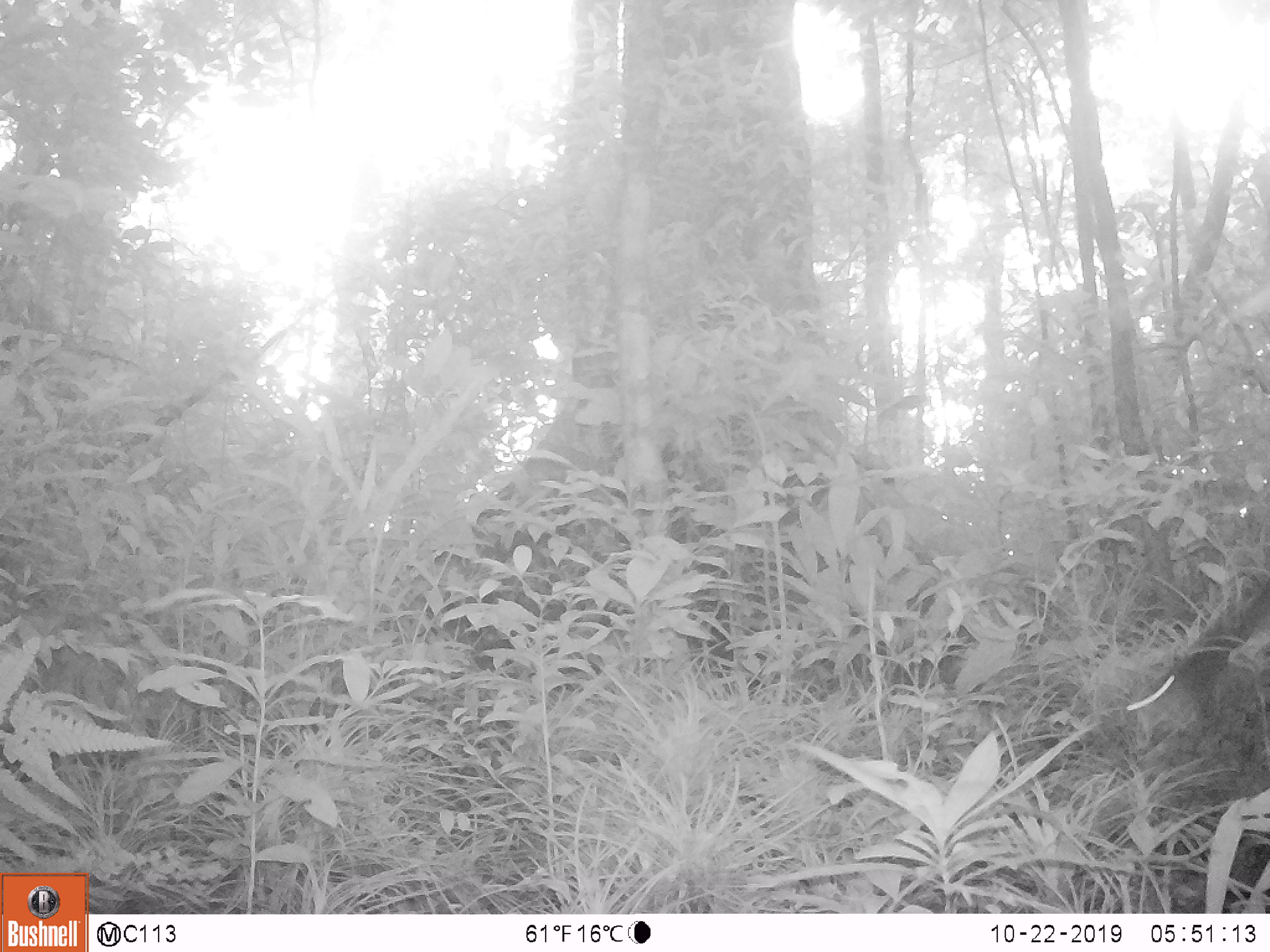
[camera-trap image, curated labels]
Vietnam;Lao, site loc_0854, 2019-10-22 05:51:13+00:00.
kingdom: Animalia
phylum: Chordata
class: Mammalia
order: Rodentia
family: Sciuridae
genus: Dremomys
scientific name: Dremomys rufigenis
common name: red-cheeked squirrel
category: red cheeked squirrel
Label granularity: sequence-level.